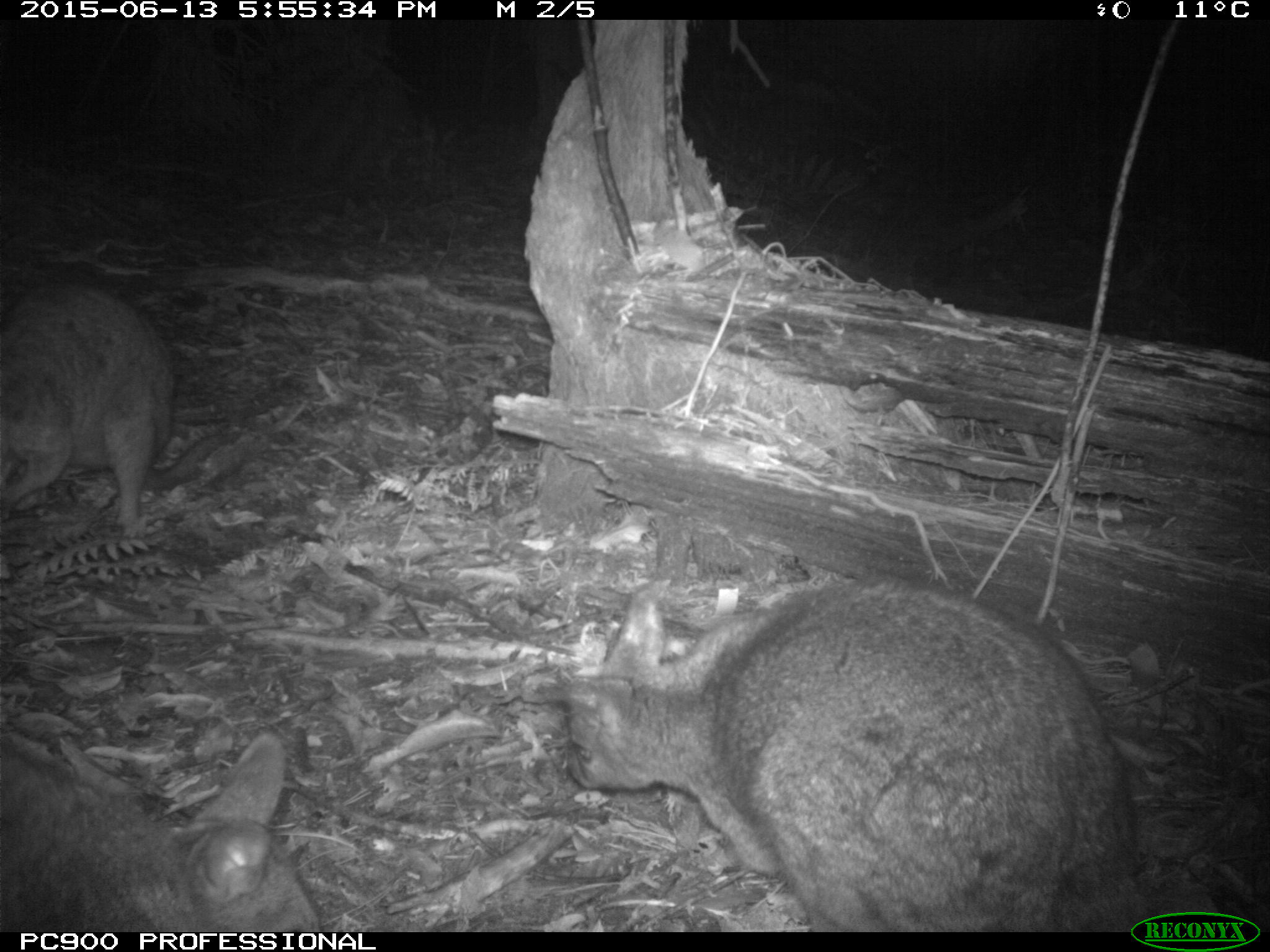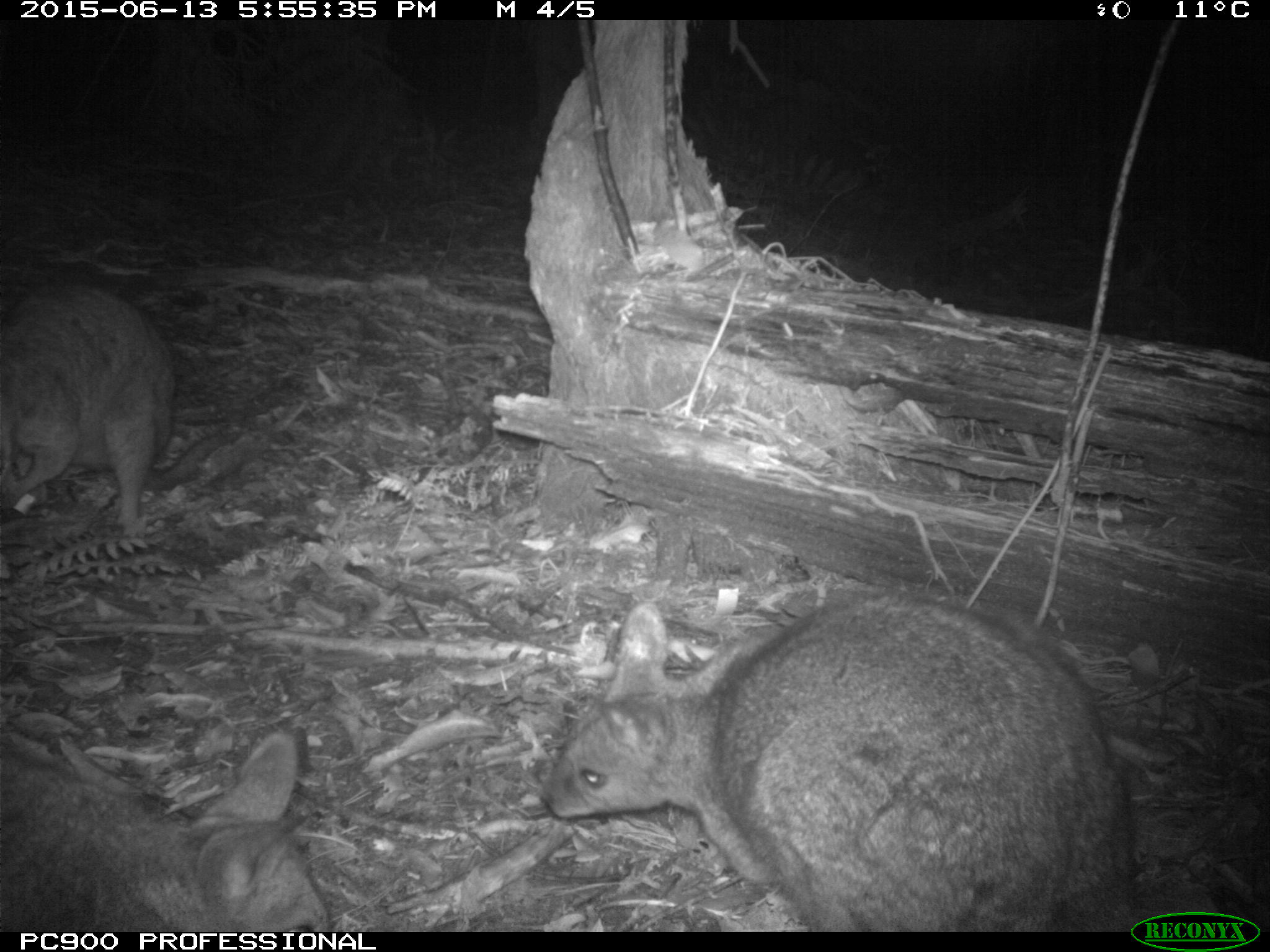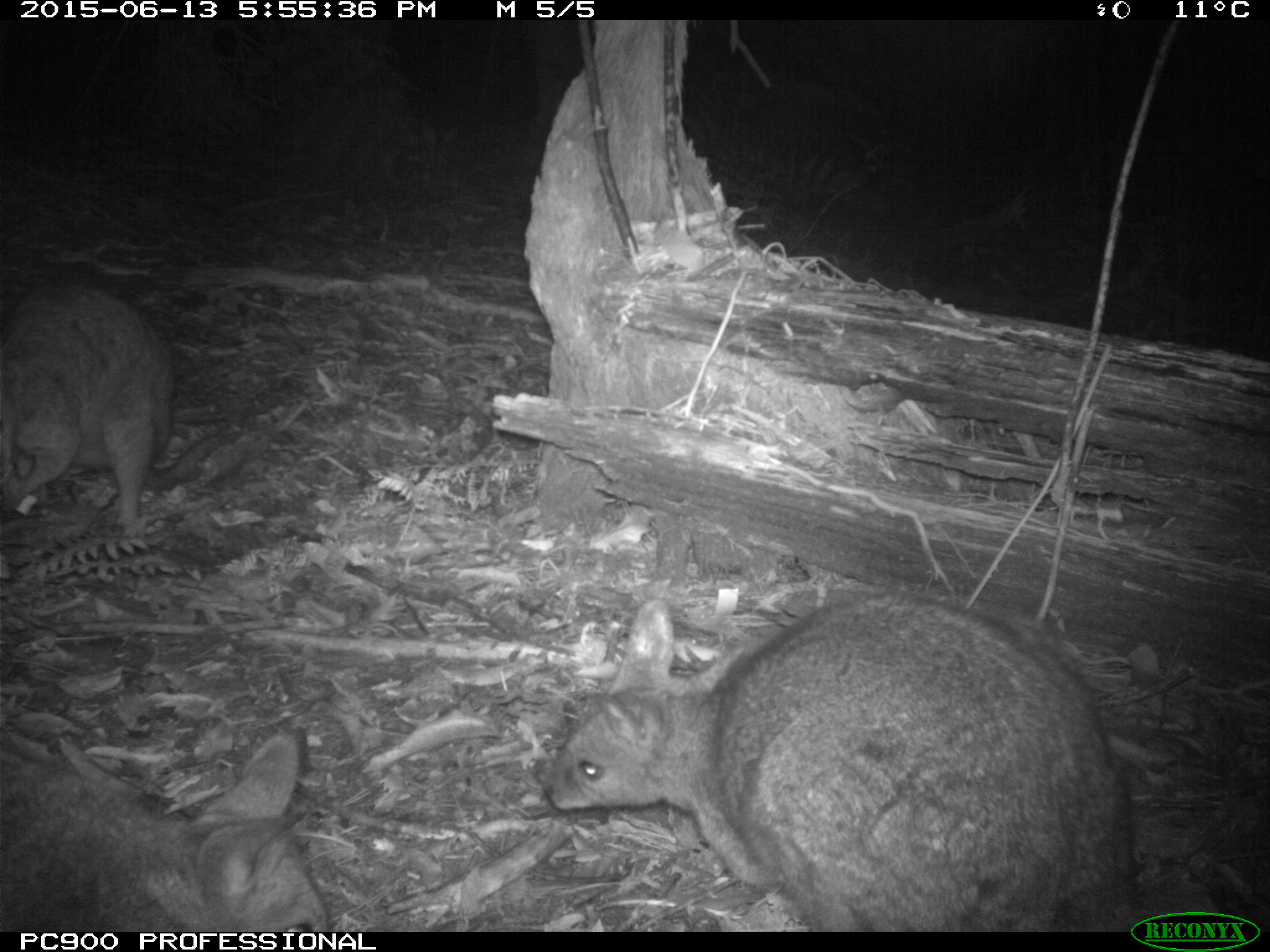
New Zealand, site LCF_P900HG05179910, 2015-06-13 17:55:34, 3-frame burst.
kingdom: Animalia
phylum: Chordata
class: Mammalia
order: Diprotodontia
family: Macropodidae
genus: Notamacropus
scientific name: Notamacropus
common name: wallaby